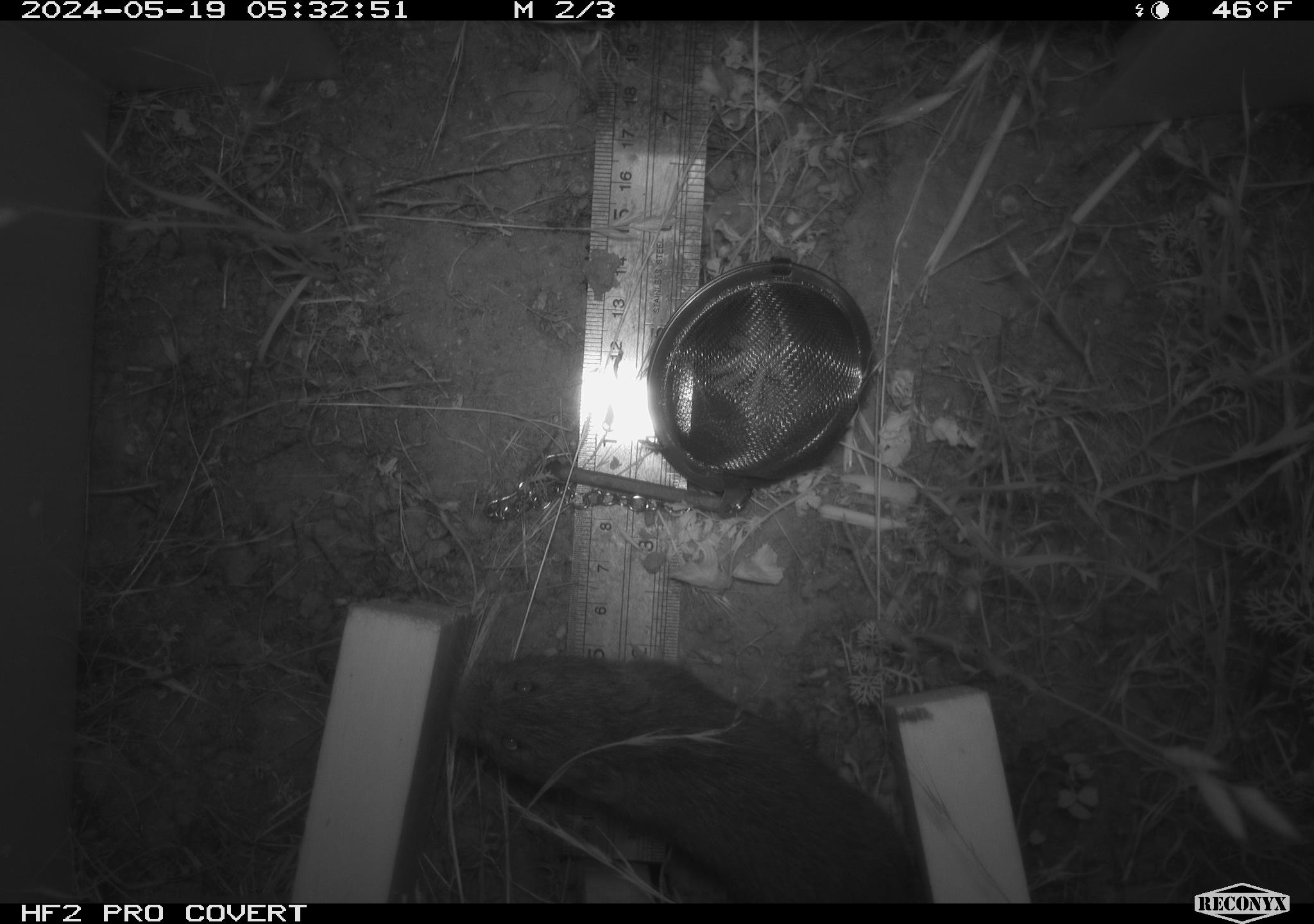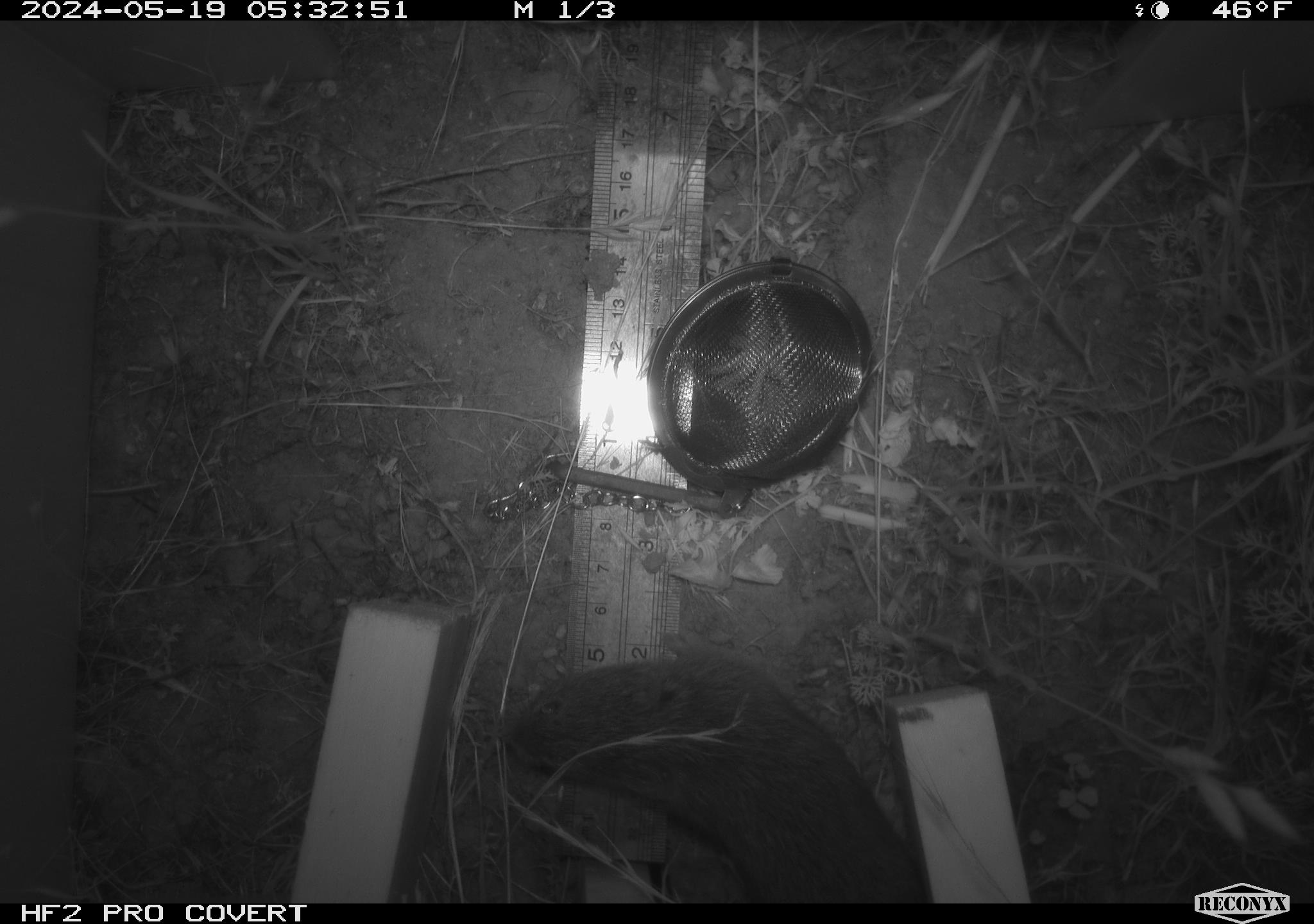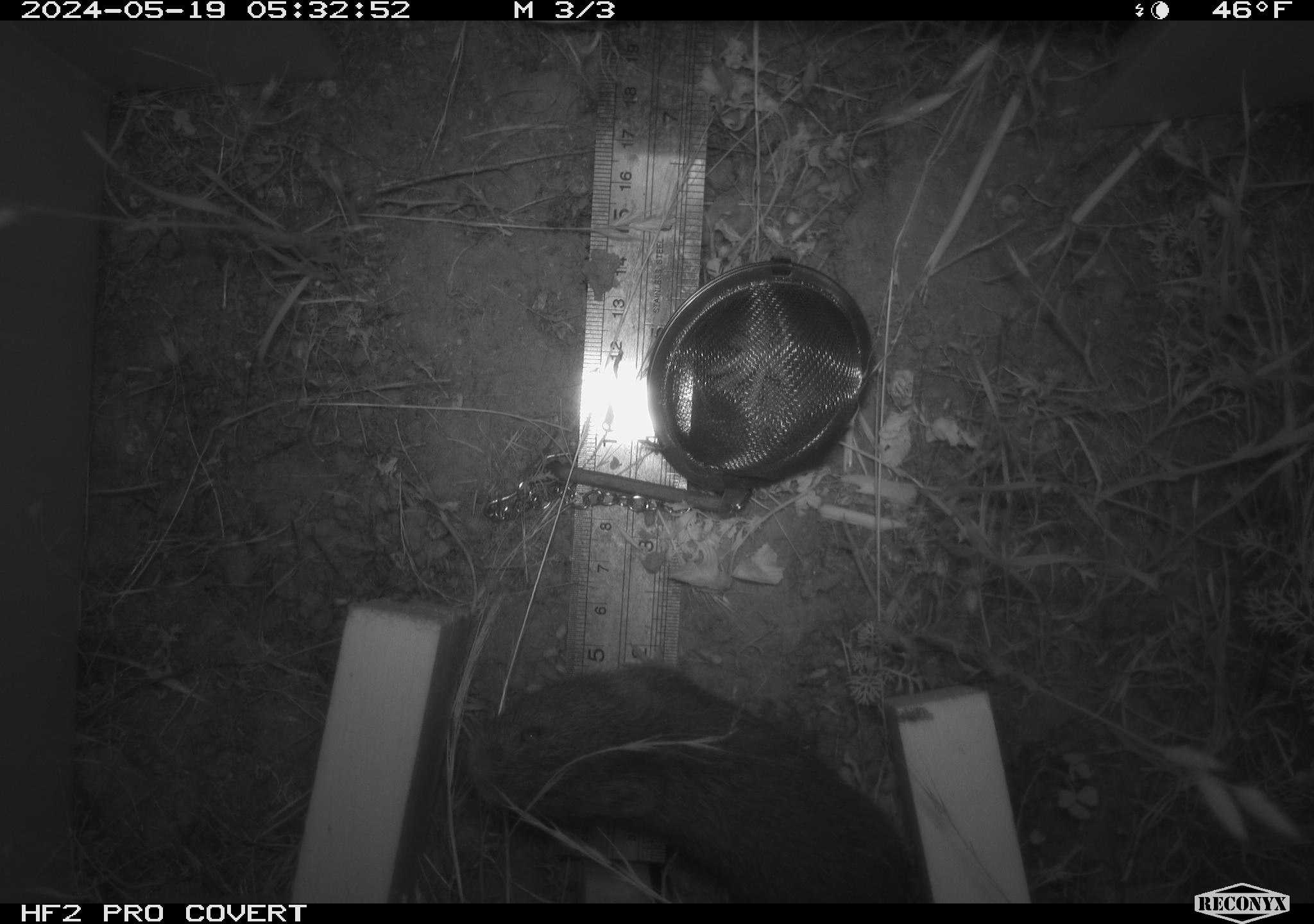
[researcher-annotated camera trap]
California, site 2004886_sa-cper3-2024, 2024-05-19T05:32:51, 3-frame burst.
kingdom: Animalia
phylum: Chordata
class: Mammalia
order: Rodentia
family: Cricetidae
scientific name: Arvicolinae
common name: voles, lemmings, and muskrats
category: arvicolinae subfamily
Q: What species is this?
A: Arvicolinae subfamily (voles, lemmings, and muskrats) (Arvicolinae).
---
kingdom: Animalia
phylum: Chordata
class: Mammalia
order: Rodentia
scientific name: Rodentia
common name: rodent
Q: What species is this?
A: Rodent (Rodentia).